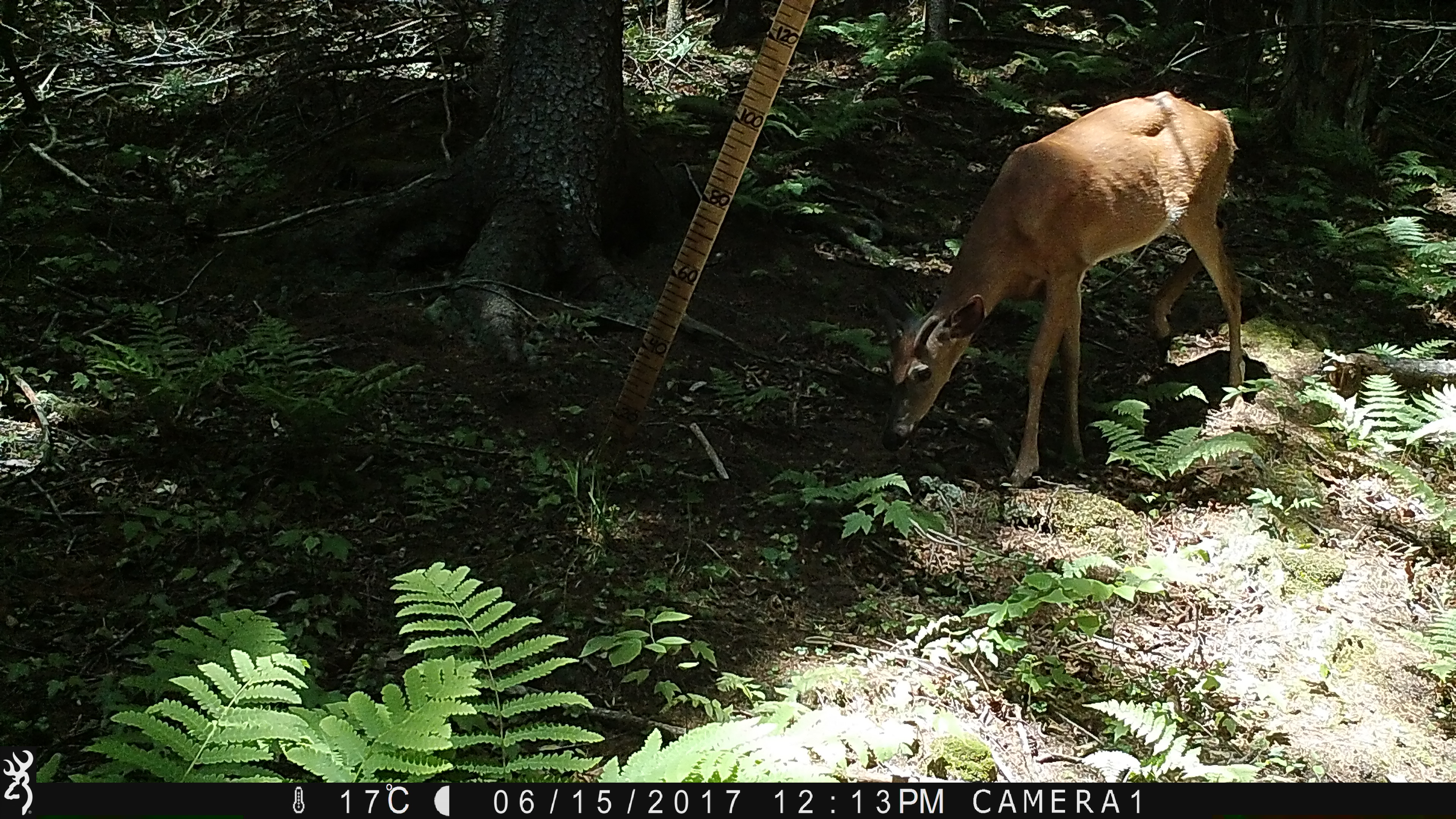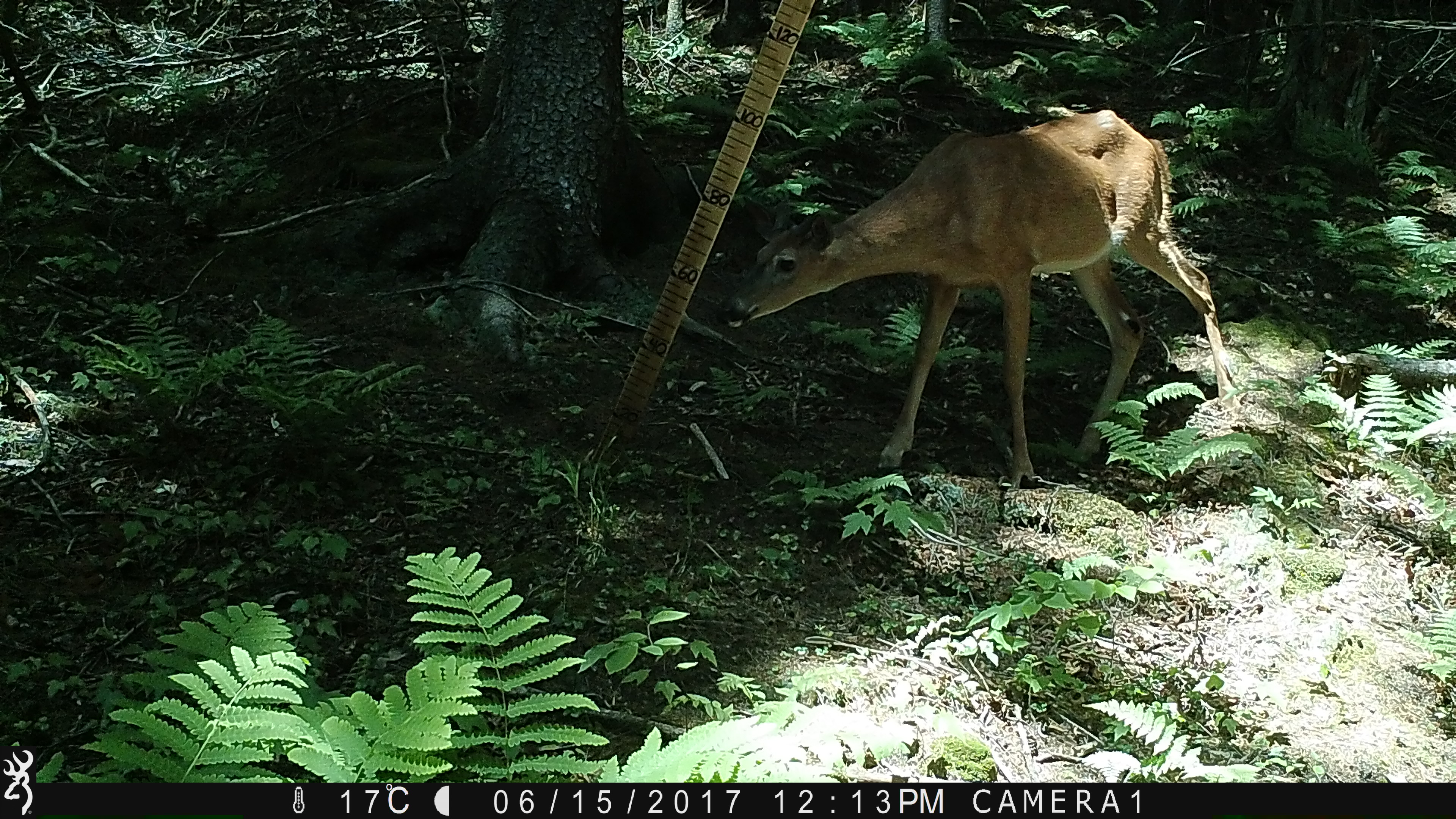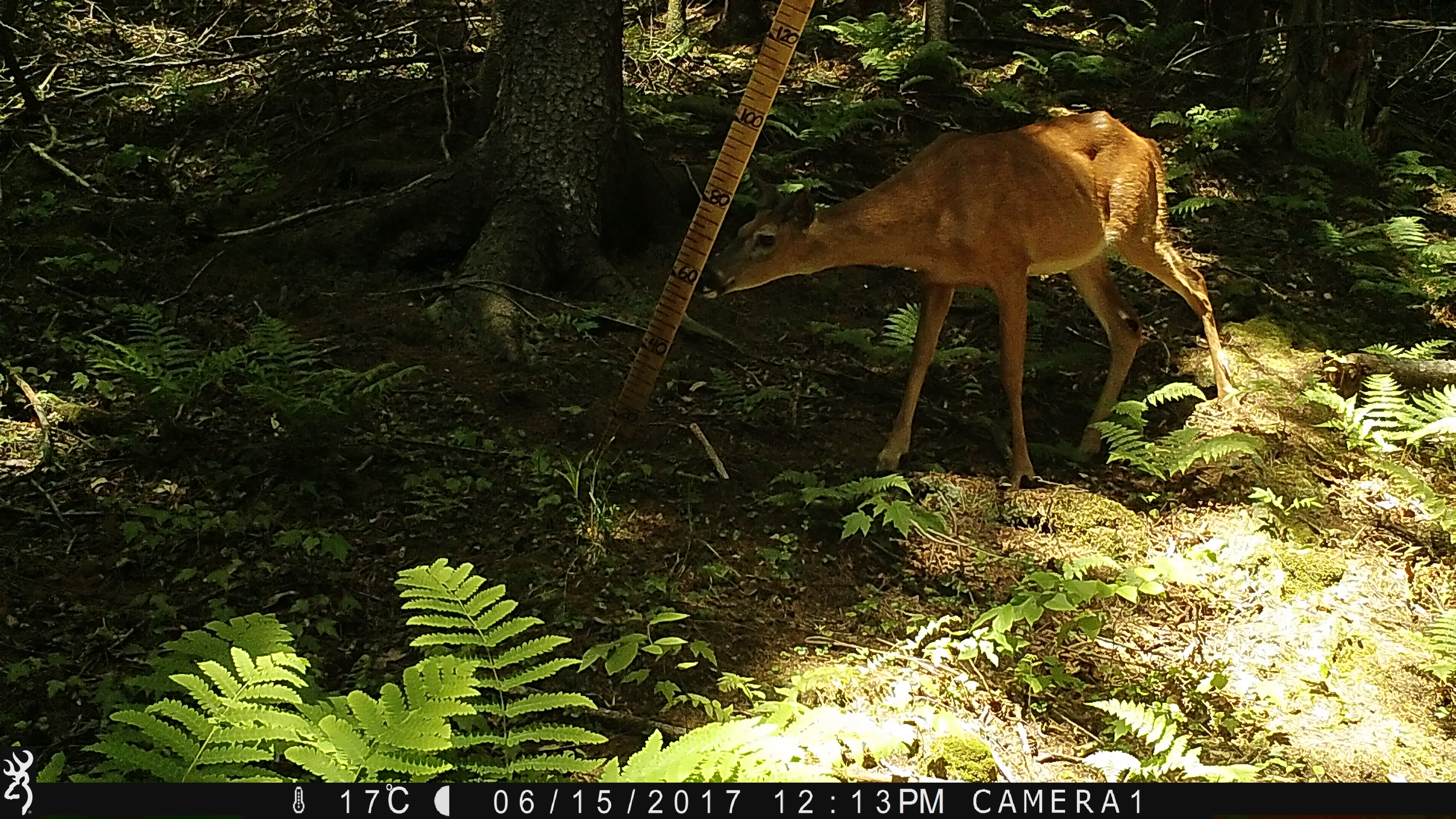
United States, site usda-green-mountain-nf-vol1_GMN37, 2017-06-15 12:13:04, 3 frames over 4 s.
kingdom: Animalia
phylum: Chordata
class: Mammalia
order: Artiodactyla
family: Cervidae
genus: Odocoileus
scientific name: Odocoileus virginianus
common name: white-tailed deer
White-tailed deer (Odocoileus virginianus).